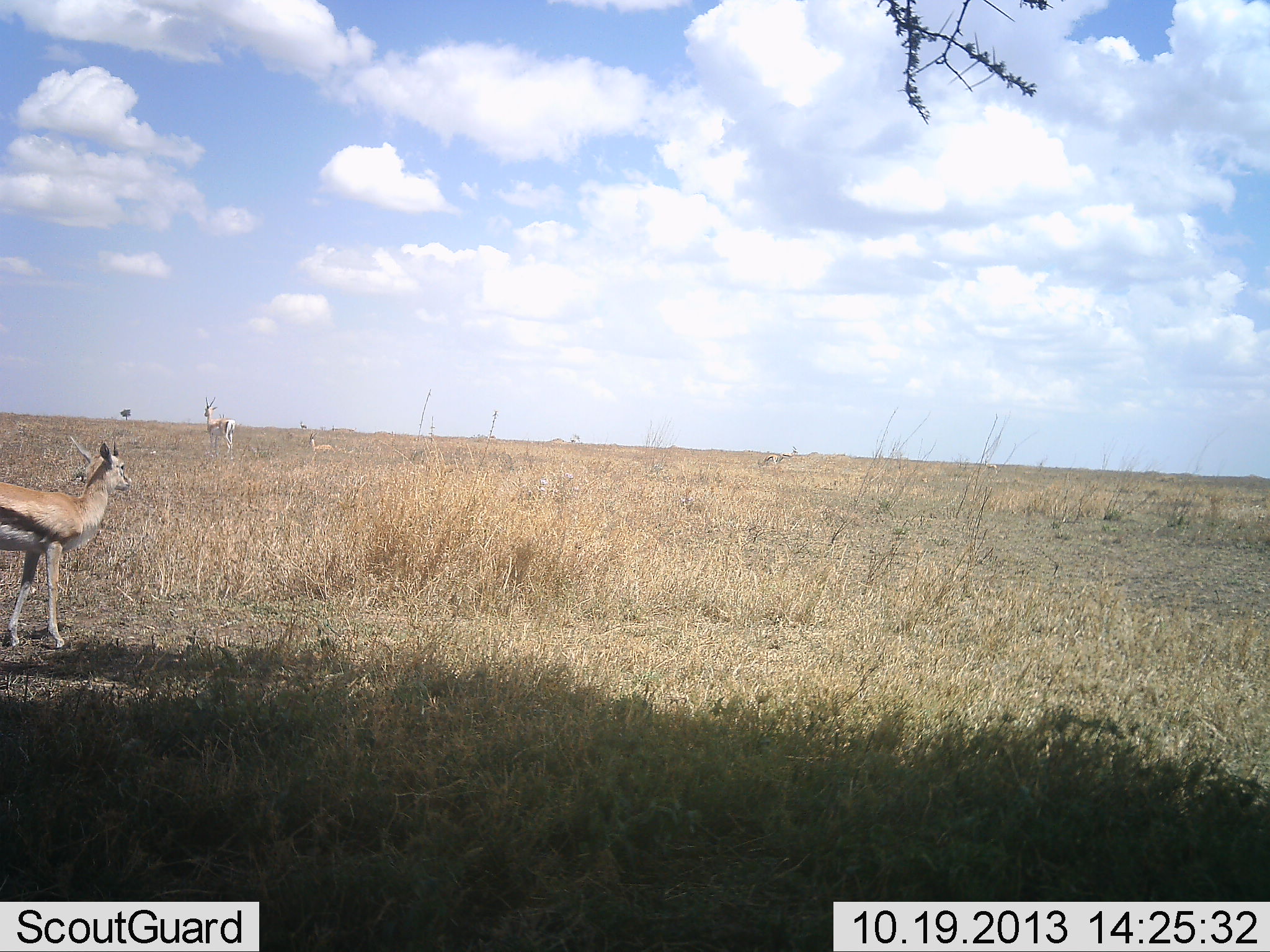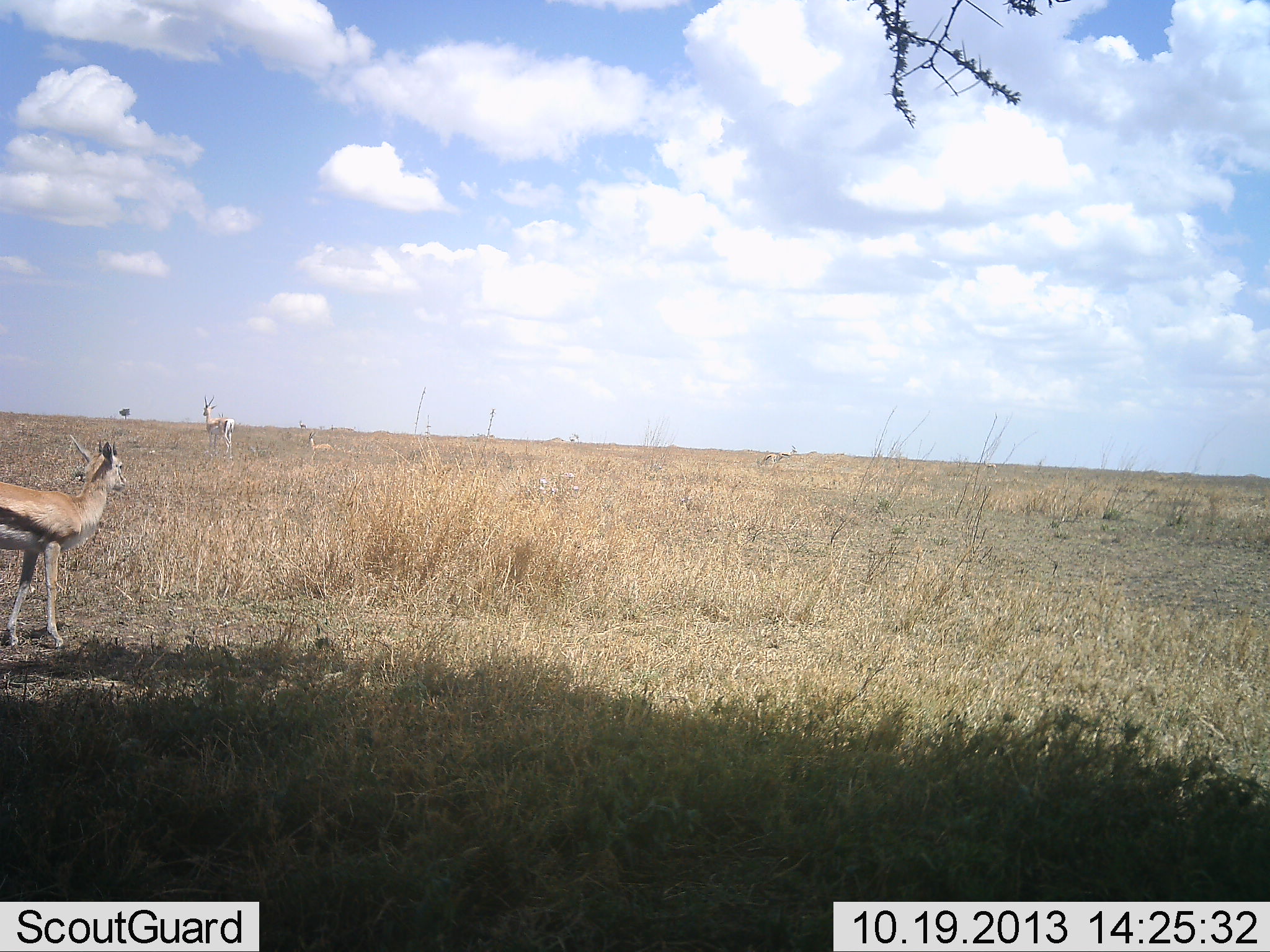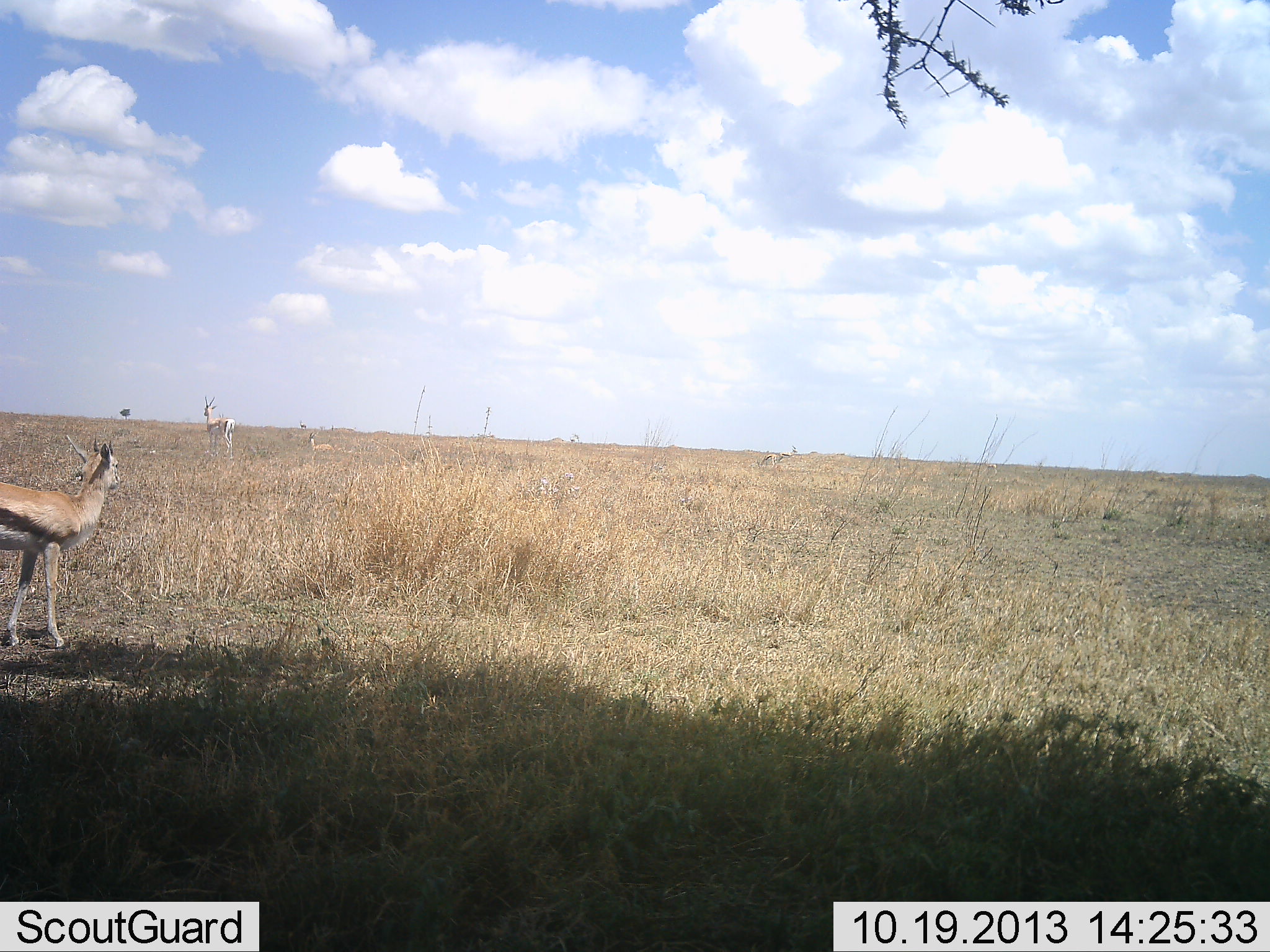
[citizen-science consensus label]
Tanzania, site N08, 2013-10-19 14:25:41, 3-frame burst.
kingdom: Animalia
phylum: Chordata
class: Mammalia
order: Artiodactyla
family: Bovidae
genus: Eudorcas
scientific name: Eudorcas thomsonii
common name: thomson's gazelle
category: gazellethomsons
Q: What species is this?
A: Gazellethomsons (thomson's gazelle) (Eudorcas thomsonii).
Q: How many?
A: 3.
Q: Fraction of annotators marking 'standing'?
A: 100%.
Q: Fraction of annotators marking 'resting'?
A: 36%.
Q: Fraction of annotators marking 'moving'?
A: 7%.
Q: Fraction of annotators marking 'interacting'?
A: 0%.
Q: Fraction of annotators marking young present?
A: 29%.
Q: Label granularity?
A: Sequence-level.